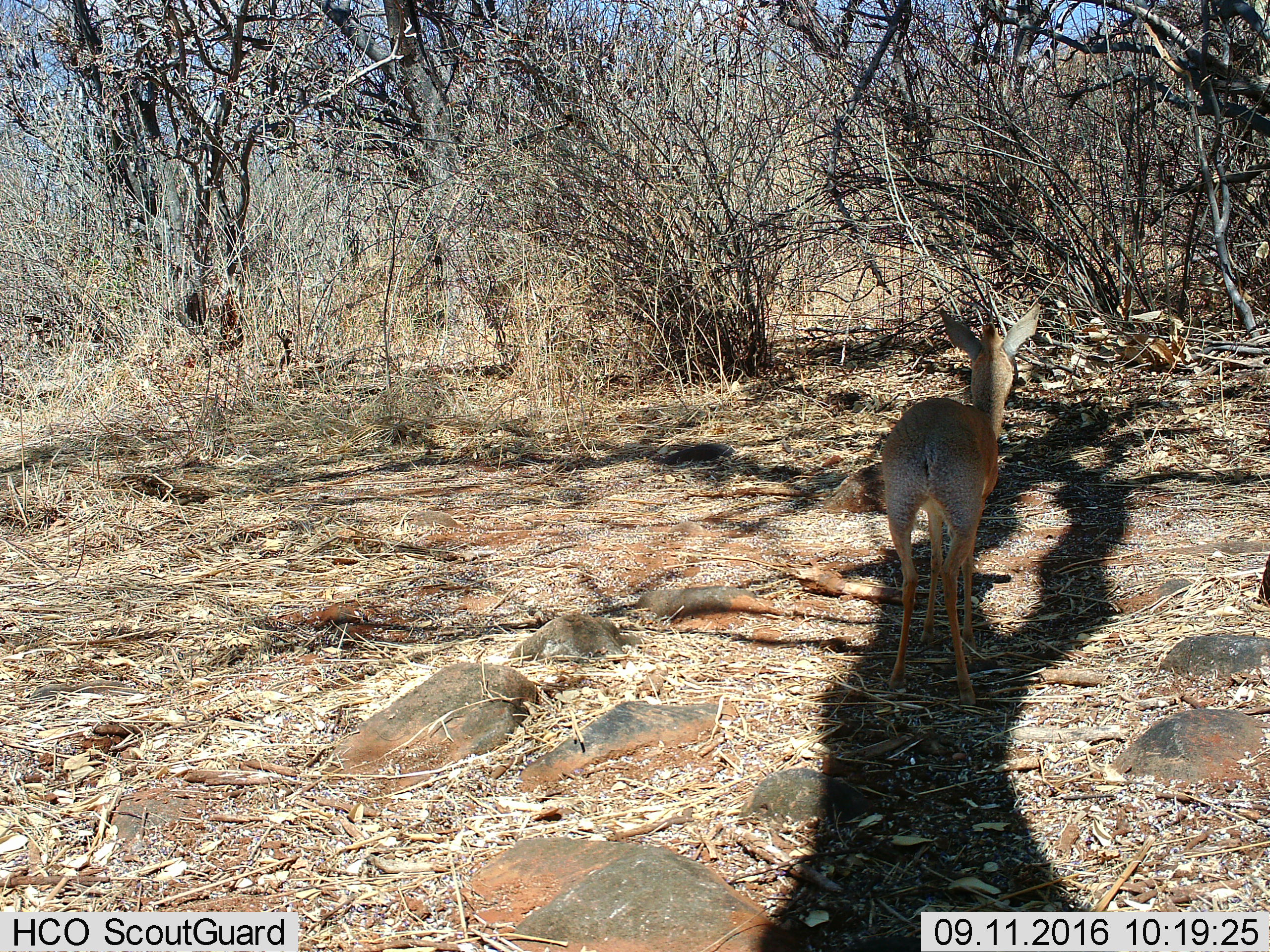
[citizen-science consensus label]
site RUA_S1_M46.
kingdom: Animalia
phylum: Chordata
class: Mammalia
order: Artiodactyla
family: Bovidae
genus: Madoqua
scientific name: Madoqua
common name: dik-dik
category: dikdik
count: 1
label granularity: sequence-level